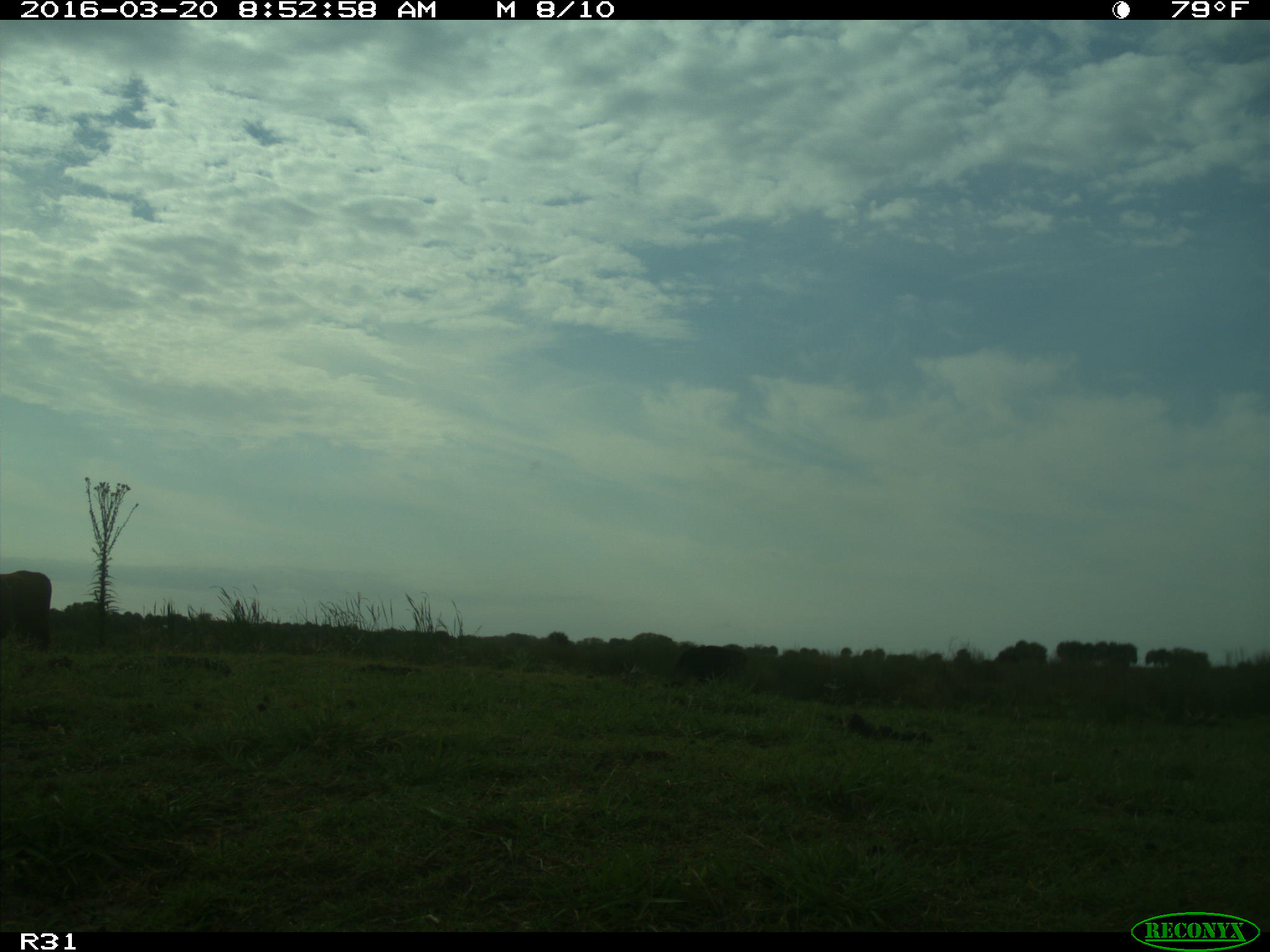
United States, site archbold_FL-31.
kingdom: Animalia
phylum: Chordata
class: Mammalia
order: Artiodactyla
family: Bovidae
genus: Bos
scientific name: Bos taurus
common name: domestic cow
Bos taurus (domestic cow).